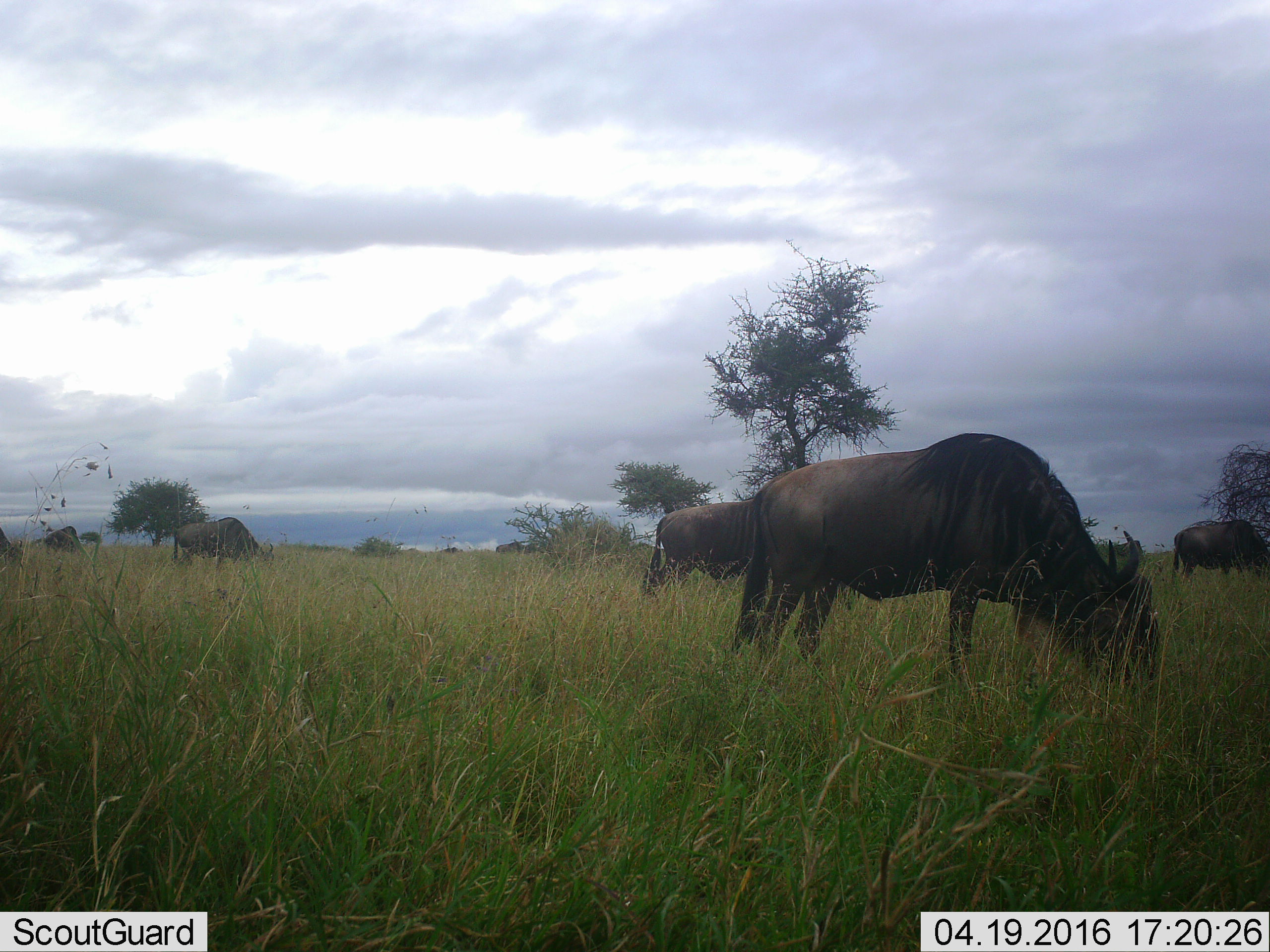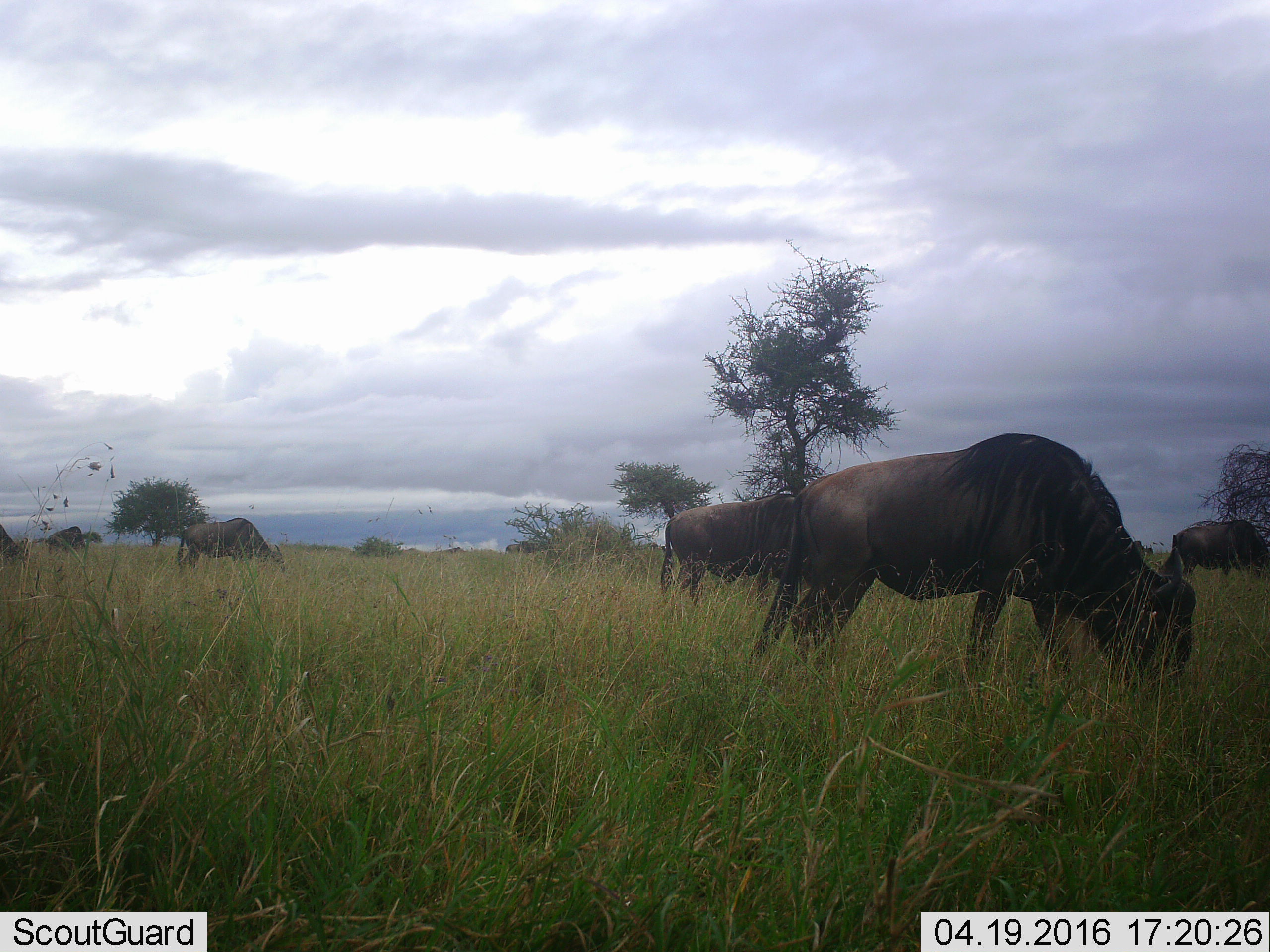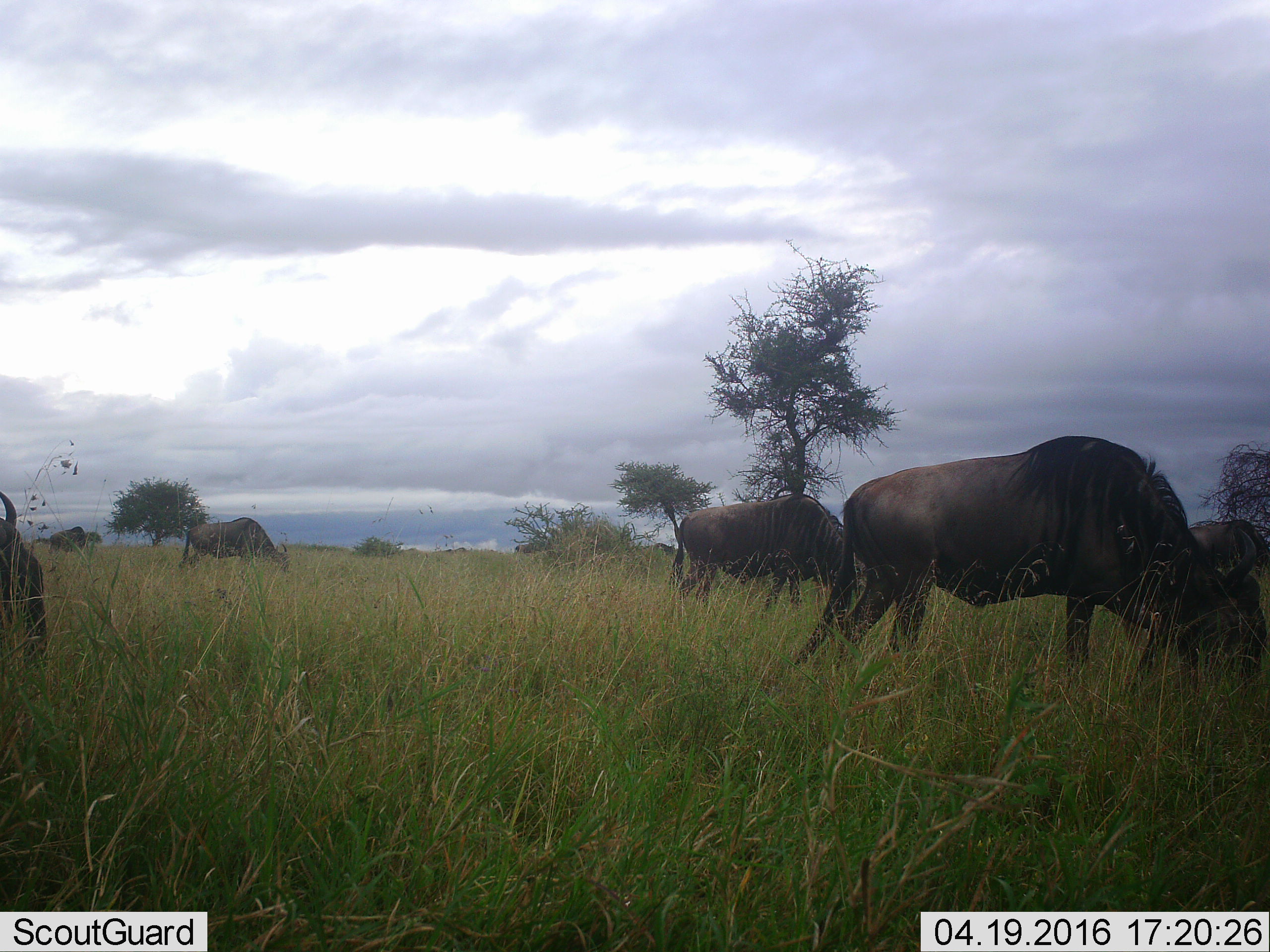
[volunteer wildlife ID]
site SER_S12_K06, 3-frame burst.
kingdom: Animalia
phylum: Chordata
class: Mammalia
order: Artiodactyla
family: Bovidae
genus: Connochaetes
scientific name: Connochaetes taurinus taurinus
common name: blue wildebeest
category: wildebeestblue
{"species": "wildebeestblue (blue wildebeest) (Connochaetes taurinus taurinus)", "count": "8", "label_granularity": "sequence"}